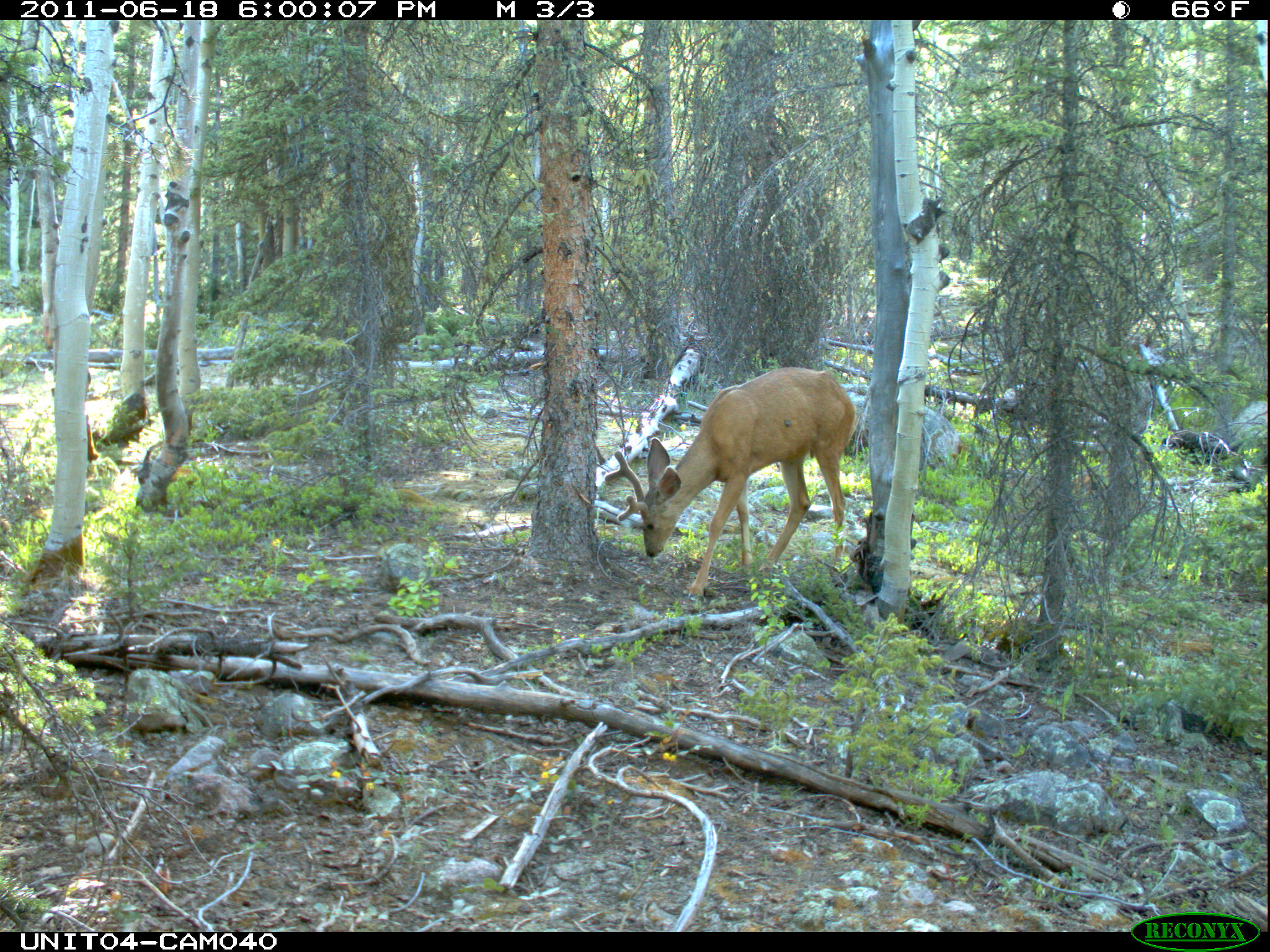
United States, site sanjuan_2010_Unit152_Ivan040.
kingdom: Animalia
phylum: Chordata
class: Mammalia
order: Artiodactyla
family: Cervidae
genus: Odocoileus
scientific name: Odocoileus hemionus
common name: mule deer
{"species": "Odocoileus hemionus (mule deer)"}